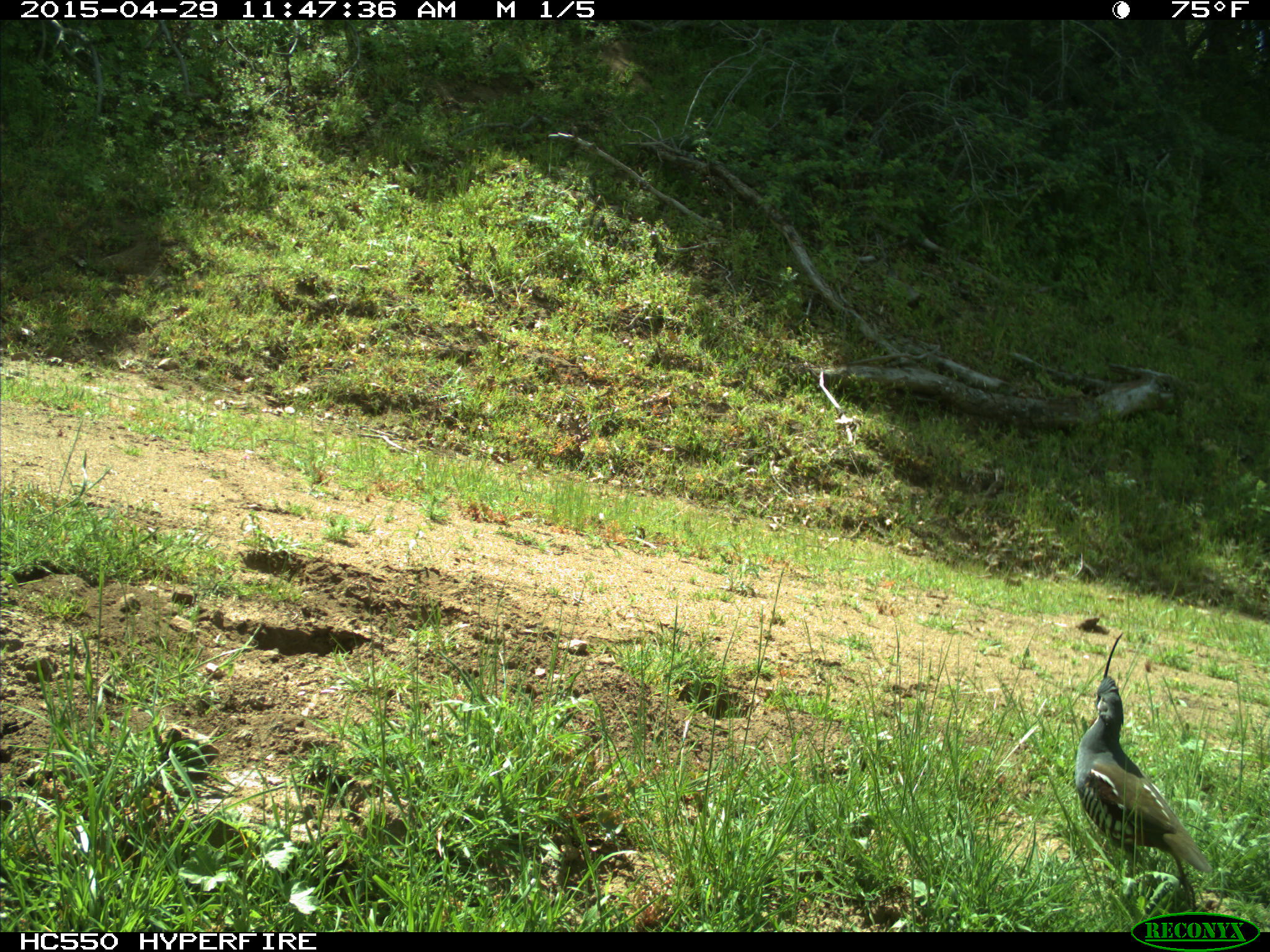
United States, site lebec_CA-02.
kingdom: Animalia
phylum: Chordata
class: Aves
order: Galliformes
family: Odontophoridae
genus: Callipepla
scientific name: Callipepla californica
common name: california quail